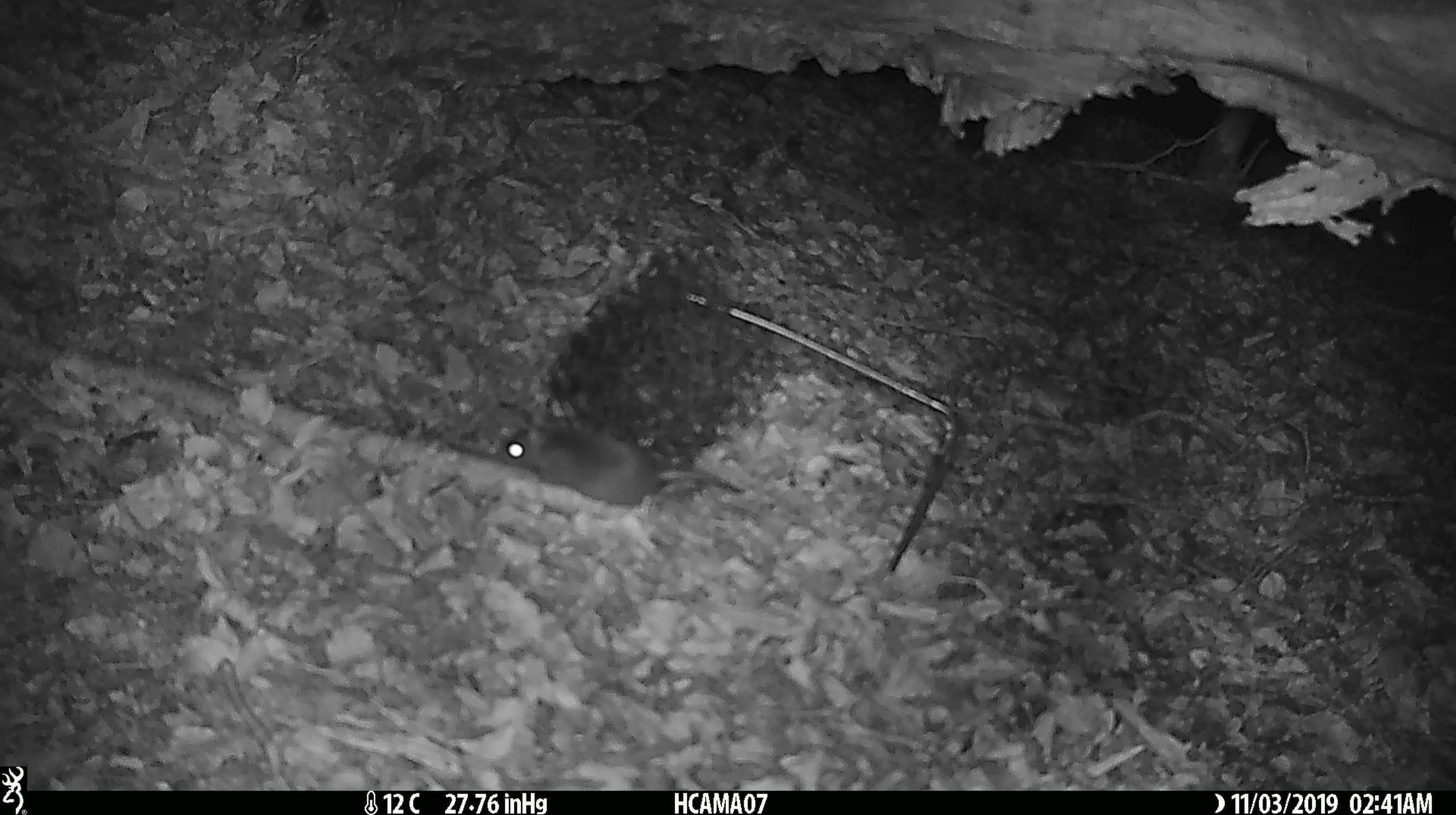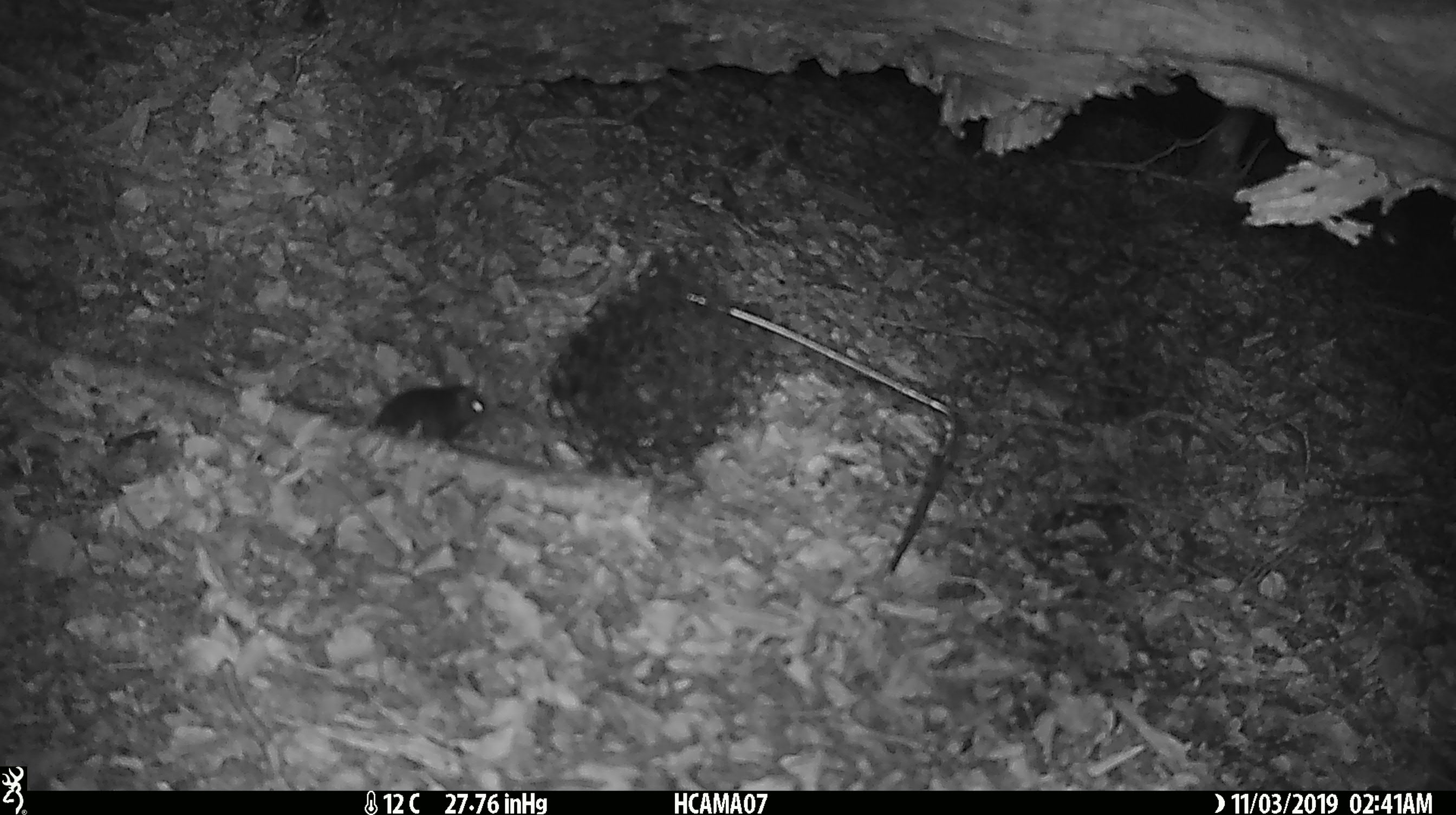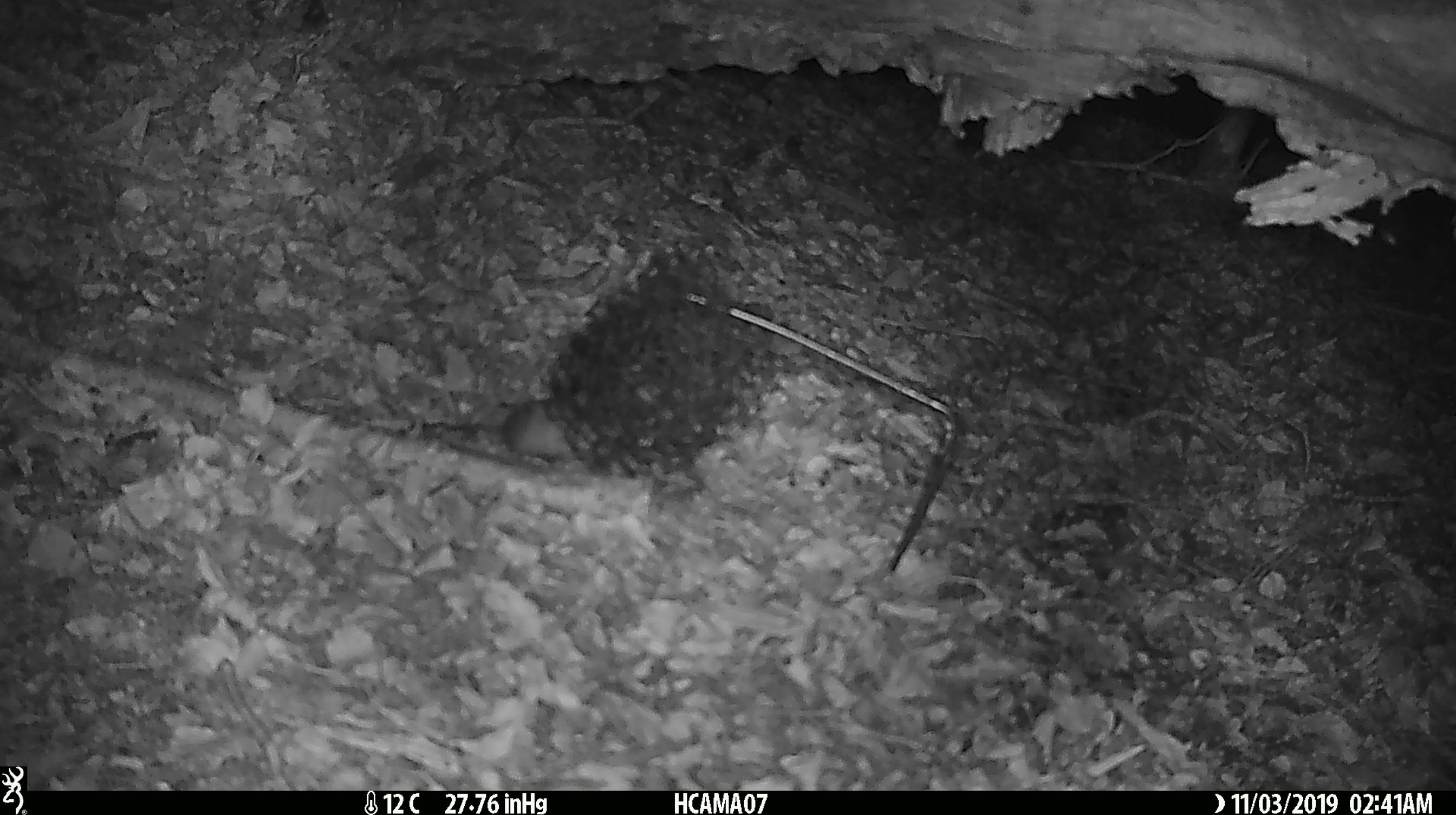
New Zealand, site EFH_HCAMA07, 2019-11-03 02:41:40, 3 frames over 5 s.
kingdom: Animalia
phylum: Chordata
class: Mammalia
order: Rodentia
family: Muridae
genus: Mus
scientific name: Mus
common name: mouse